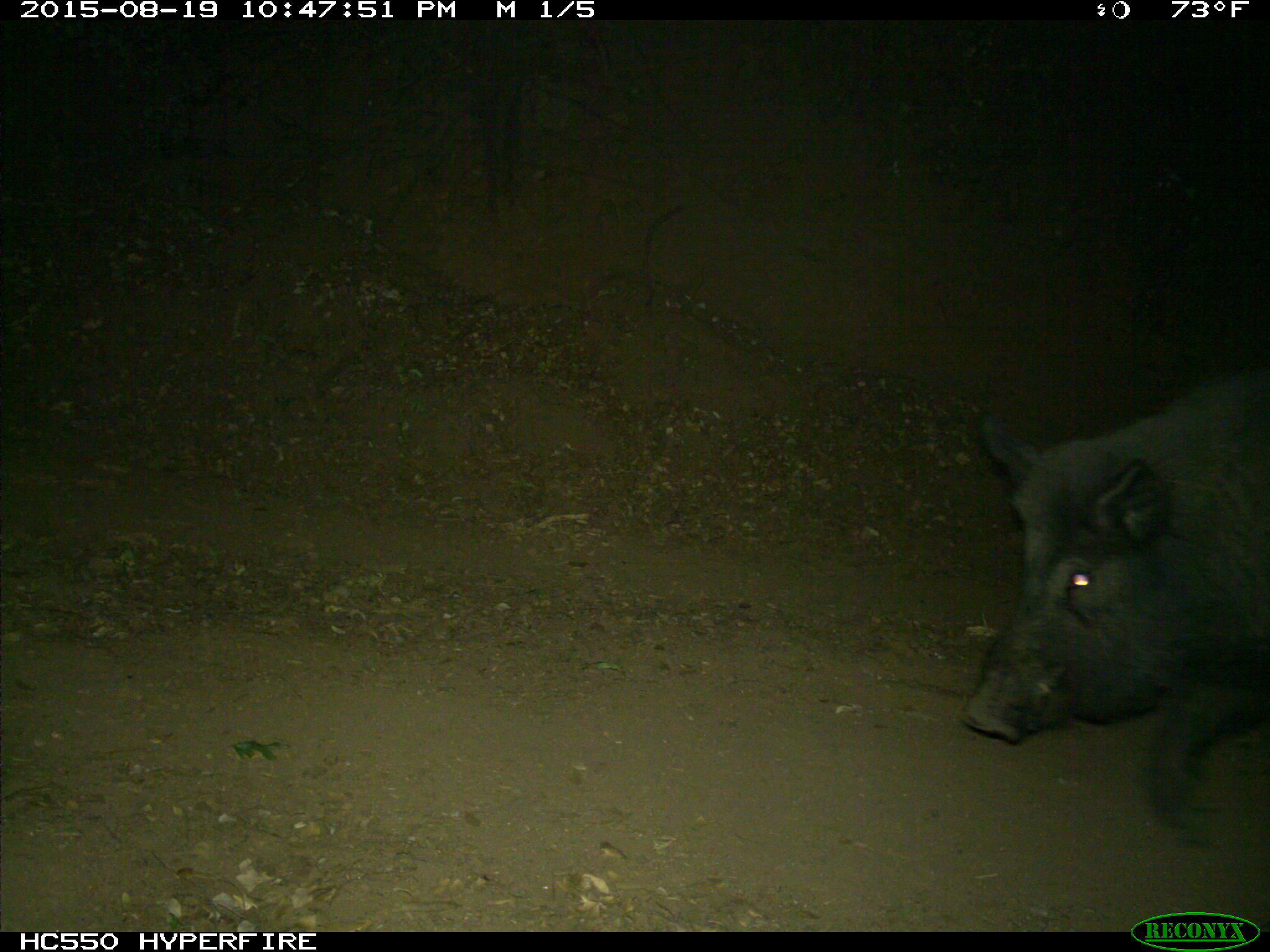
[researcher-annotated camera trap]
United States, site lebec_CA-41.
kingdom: Animalia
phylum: Chordata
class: Mammalia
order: Artiodactyla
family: Suidae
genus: Sus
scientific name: Sus scrofa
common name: wild boar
Sus scrofa (wild boar).